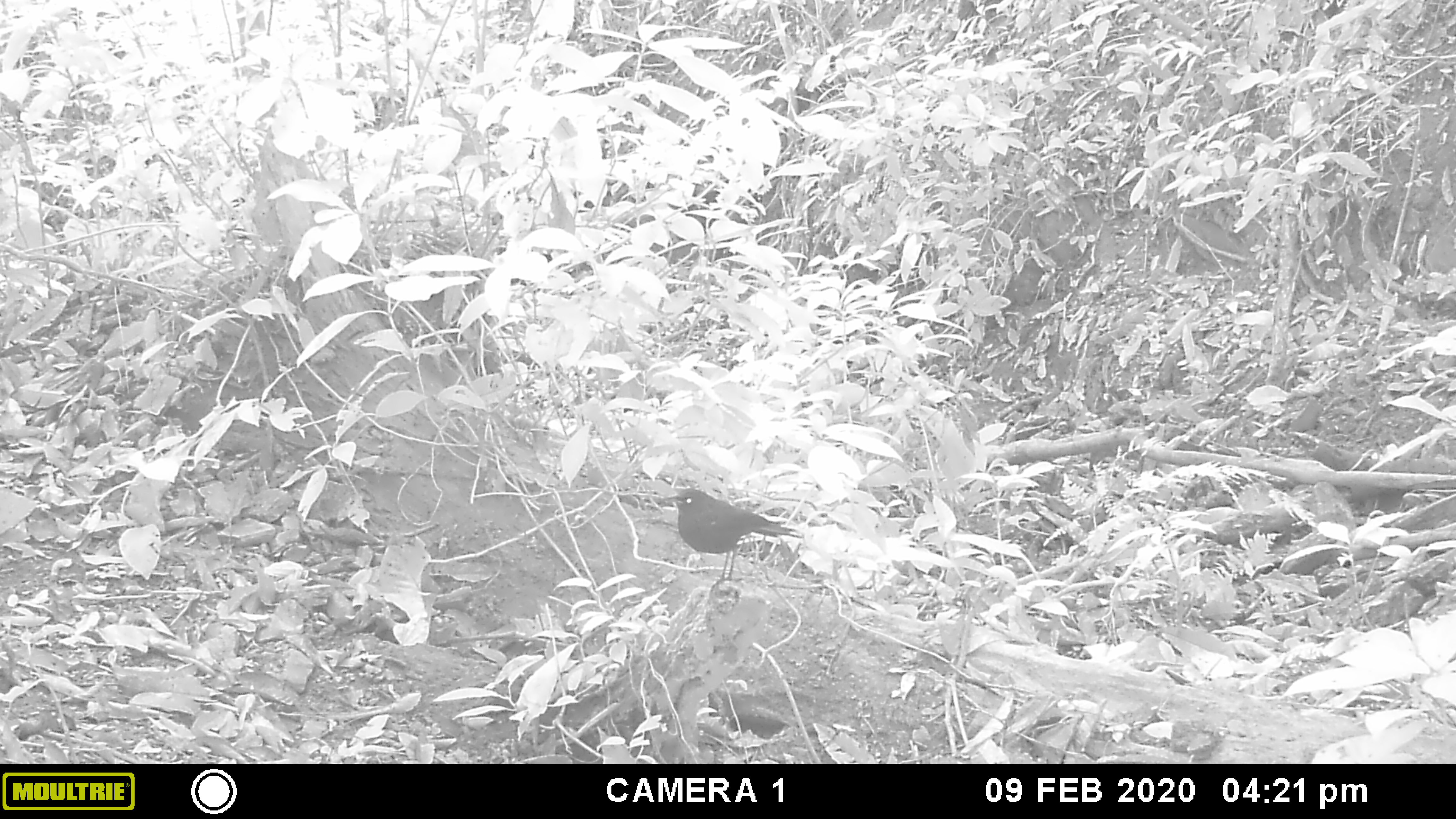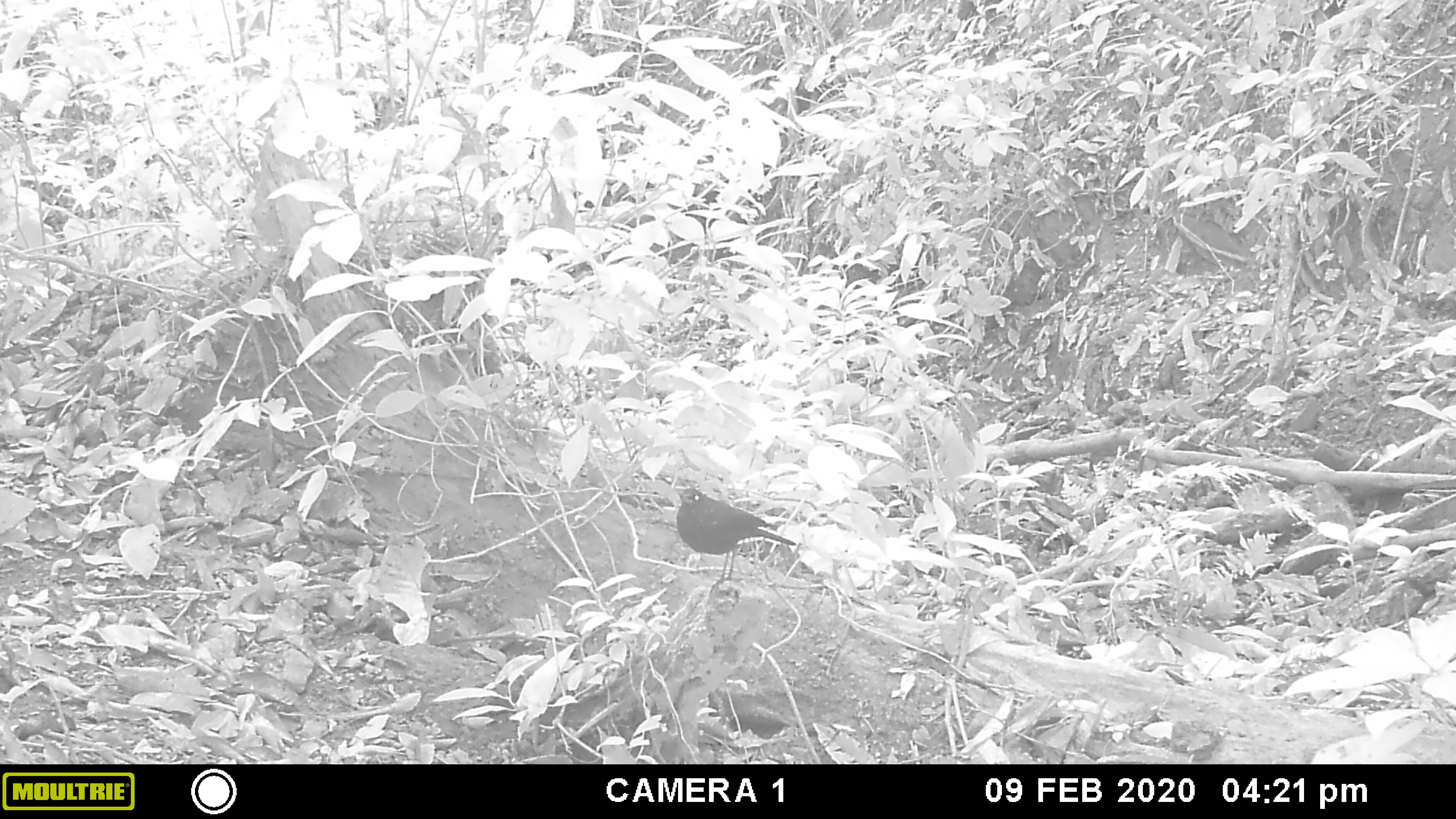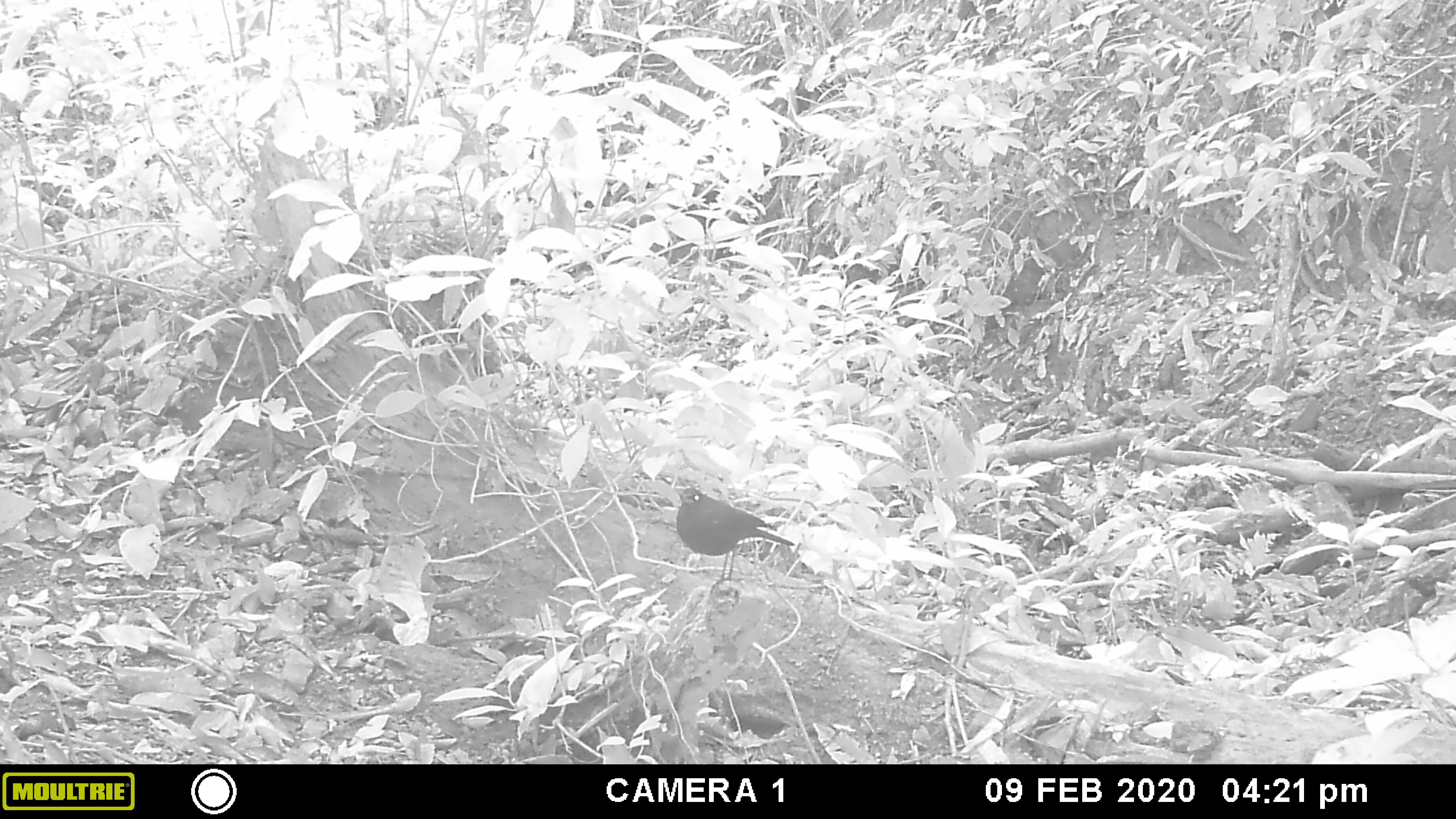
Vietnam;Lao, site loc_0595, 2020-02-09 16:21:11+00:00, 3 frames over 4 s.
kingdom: Animalia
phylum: Chordata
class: Aves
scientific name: Aves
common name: bird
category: unidentified bird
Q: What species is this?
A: Unidentified bird (bird) (Aves).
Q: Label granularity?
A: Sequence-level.